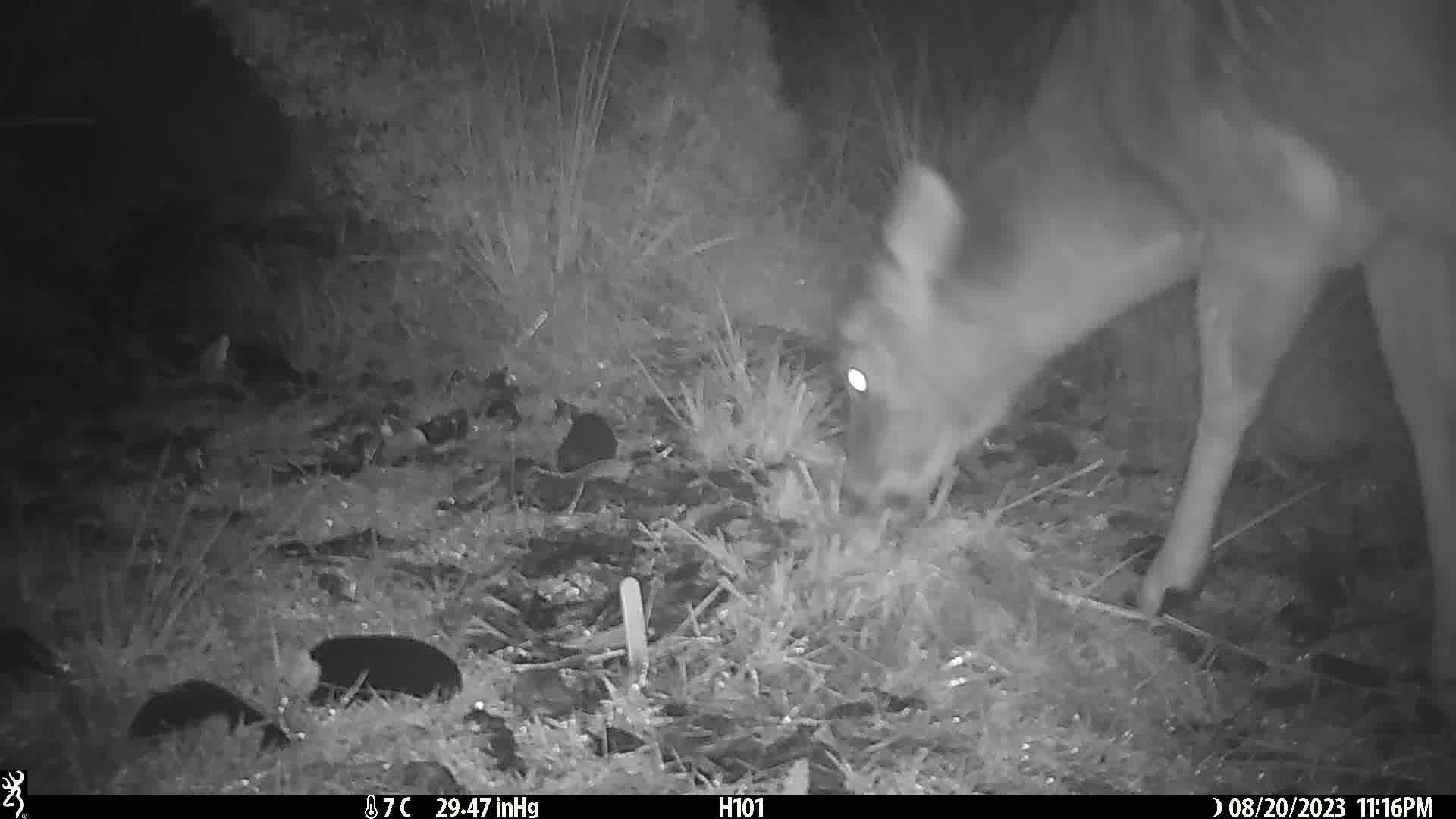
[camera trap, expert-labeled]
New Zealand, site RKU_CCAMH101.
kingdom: Animalia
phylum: Chordata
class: Mammalia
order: Artiodactyla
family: Cervidae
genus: Odocoileus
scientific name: Odocoileus virginianus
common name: white-tailed deer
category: white tailed deer